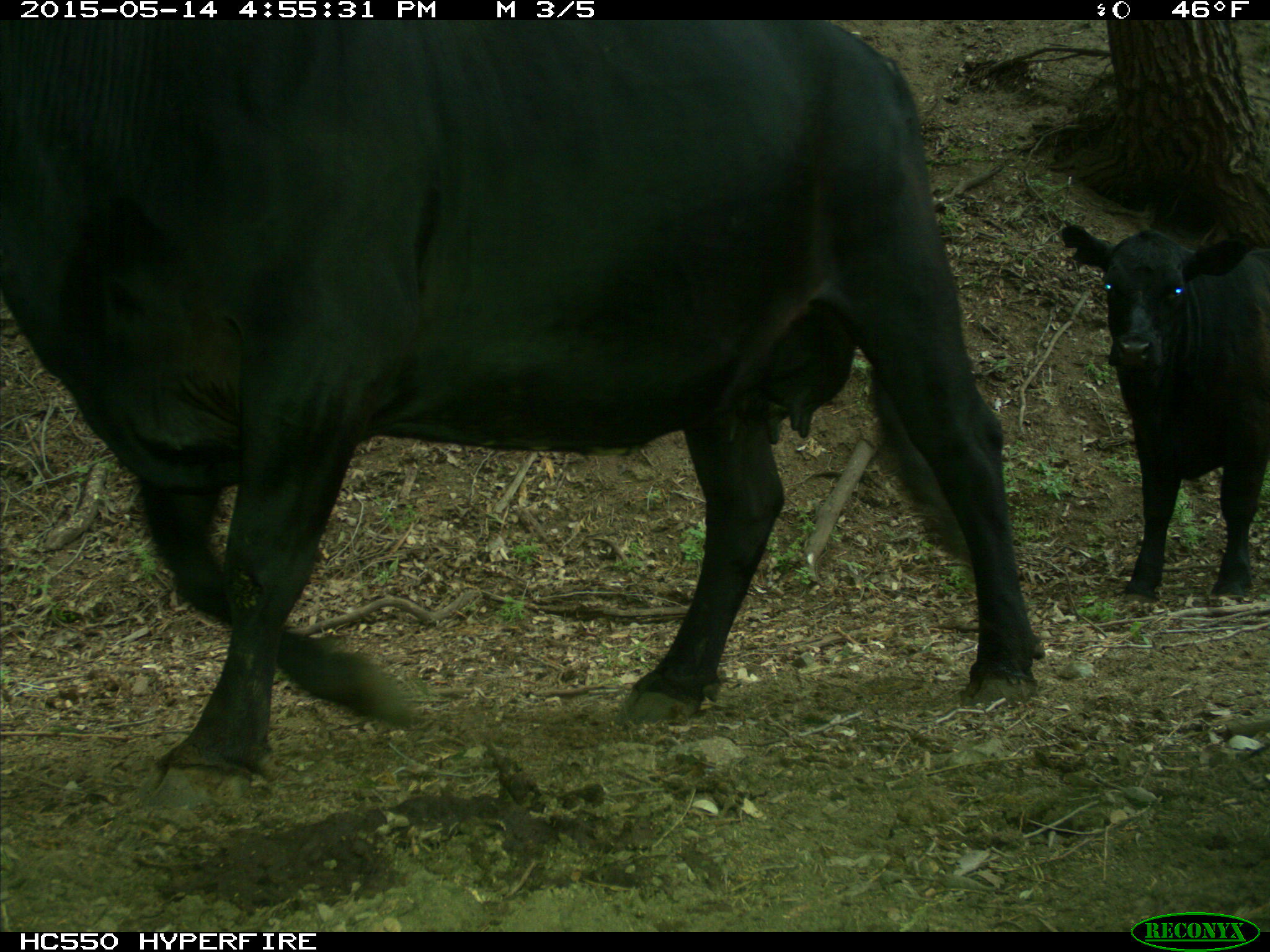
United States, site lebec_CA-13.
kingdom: Animalia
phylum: Chordata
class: Mammalia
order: Artiodactyla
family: Bovidae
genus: Bos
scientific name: Bos taurus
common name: domestic cow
Bos taurus (domestic cow).